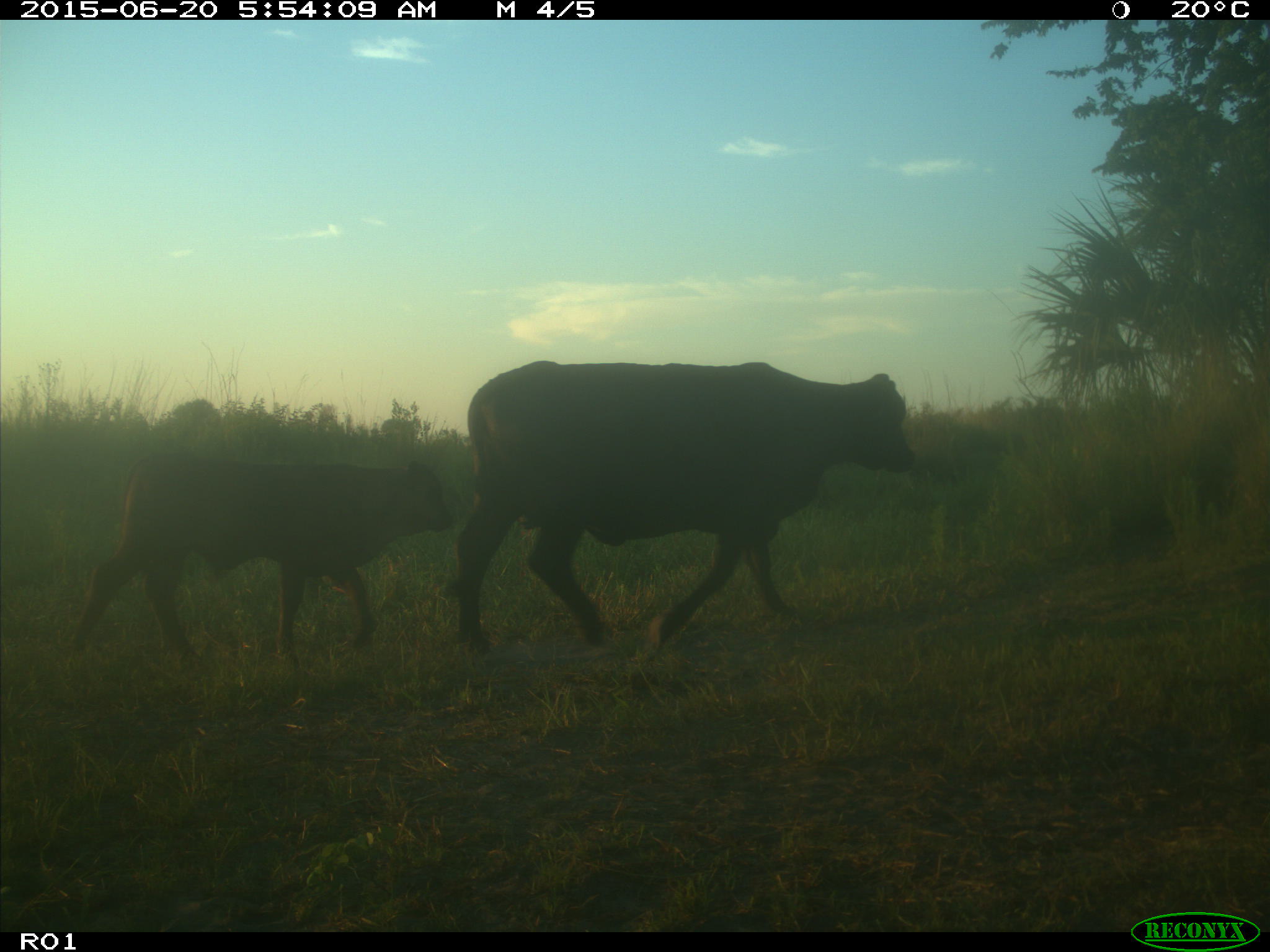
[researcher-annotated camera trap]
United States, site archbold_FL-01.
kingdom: Animalia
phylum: Chordata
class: Mammalia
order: Artiodactyla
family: Bovidae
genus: Bos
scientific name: Bos taurus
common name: domestic cow